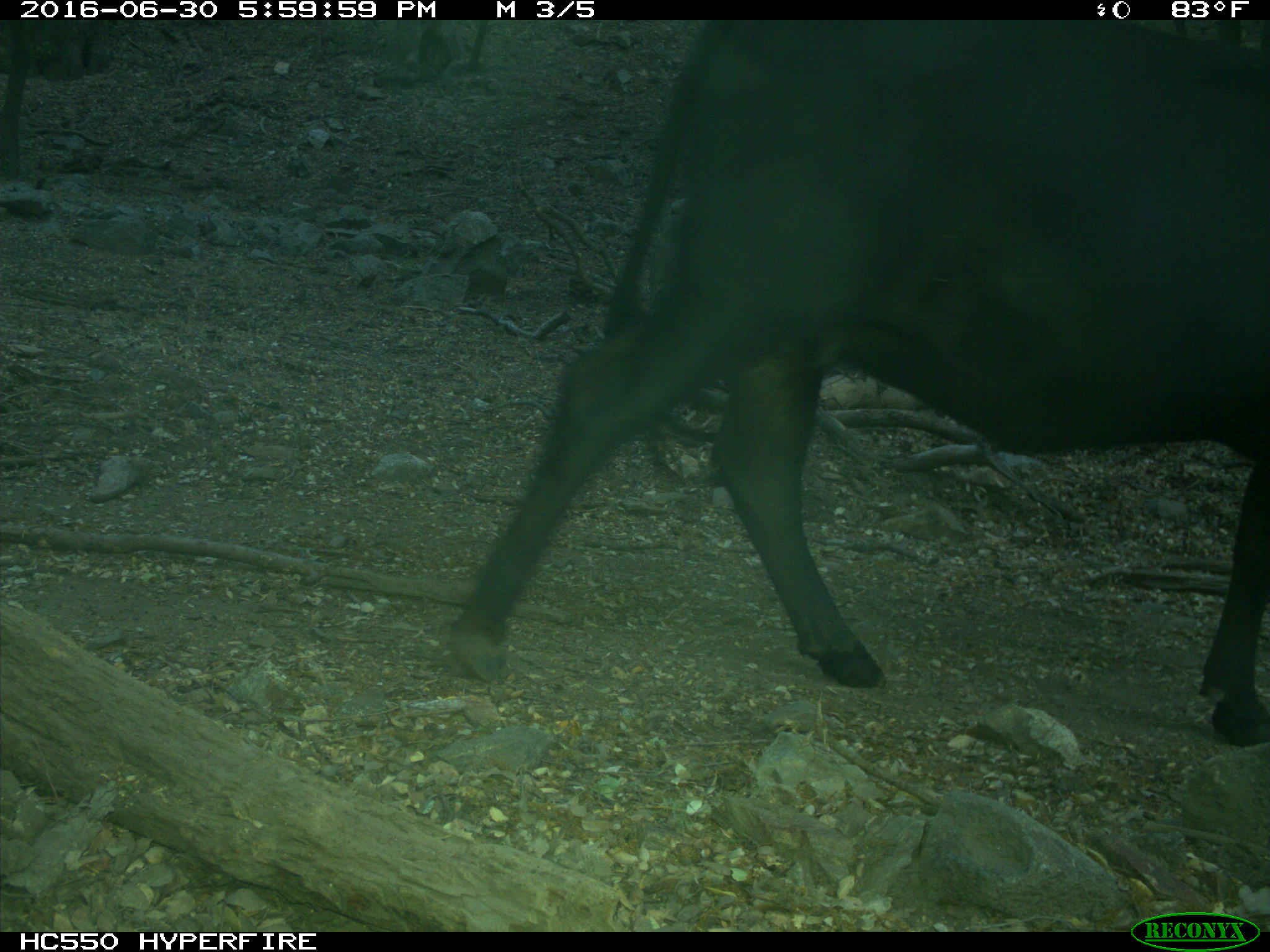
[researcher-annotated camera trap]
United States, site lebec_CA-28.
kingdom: Animalia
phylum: Chordata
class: Mammalia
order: Artiodactyla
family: Bovidae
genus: Bos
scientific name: Bos taurus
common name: domestic cow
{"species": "Bos taurus (domestic cow)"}